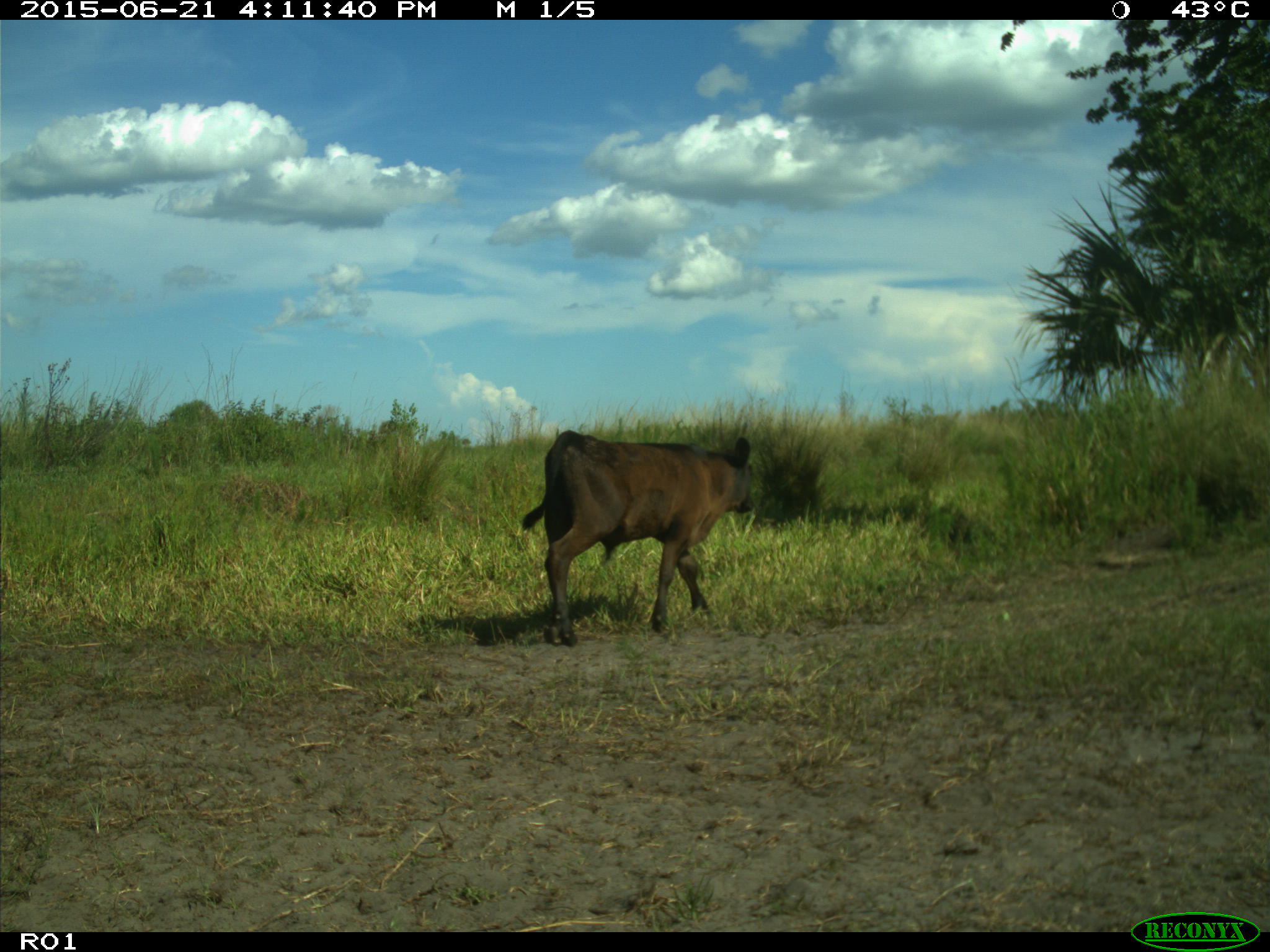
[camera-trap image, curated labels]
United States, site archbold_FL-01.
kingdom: Animalia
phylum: Chordata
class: Mammalia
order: Artiodactyla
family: Bovidae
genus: Bos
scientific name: Bos taurus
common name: domestic cow